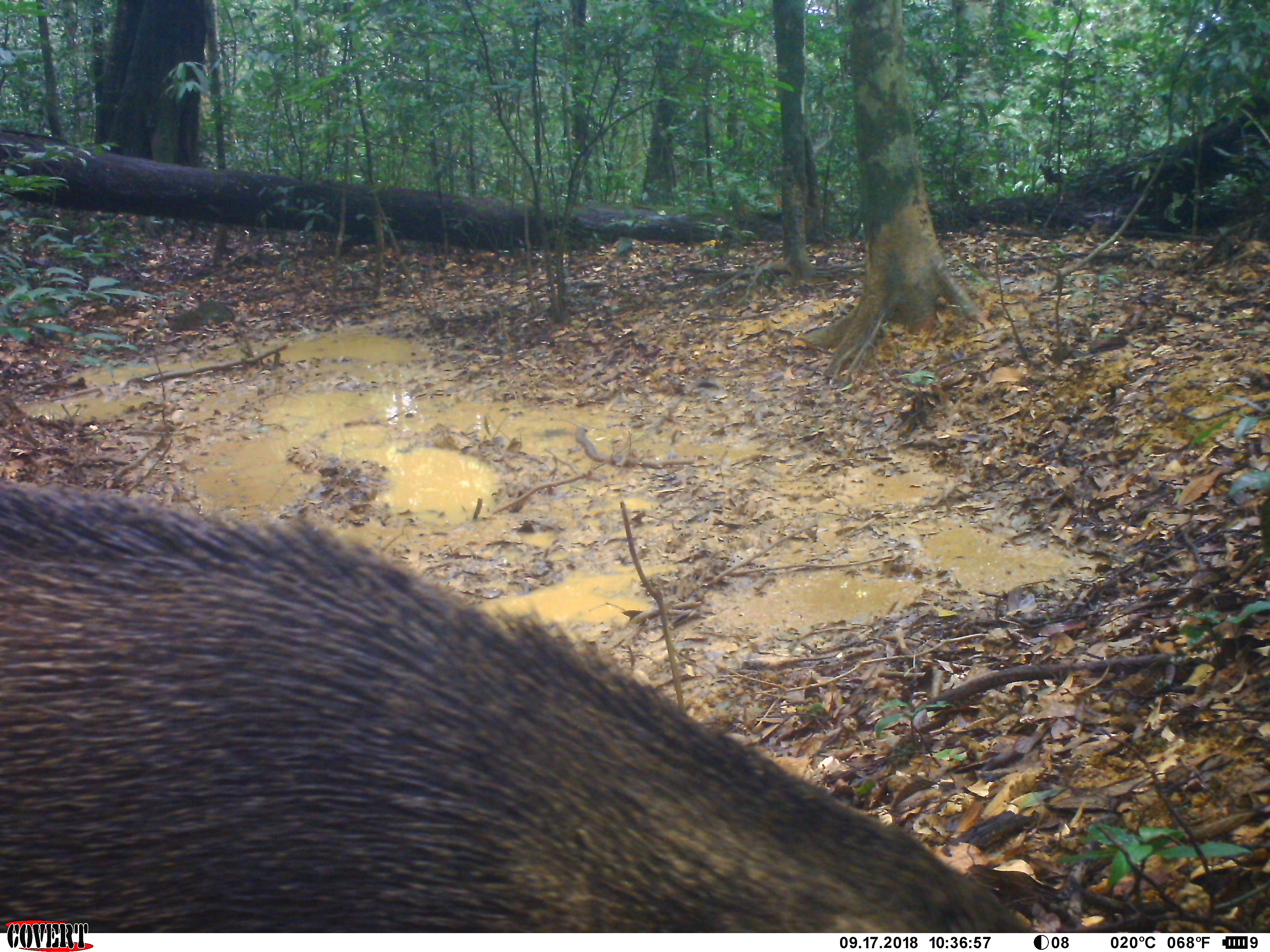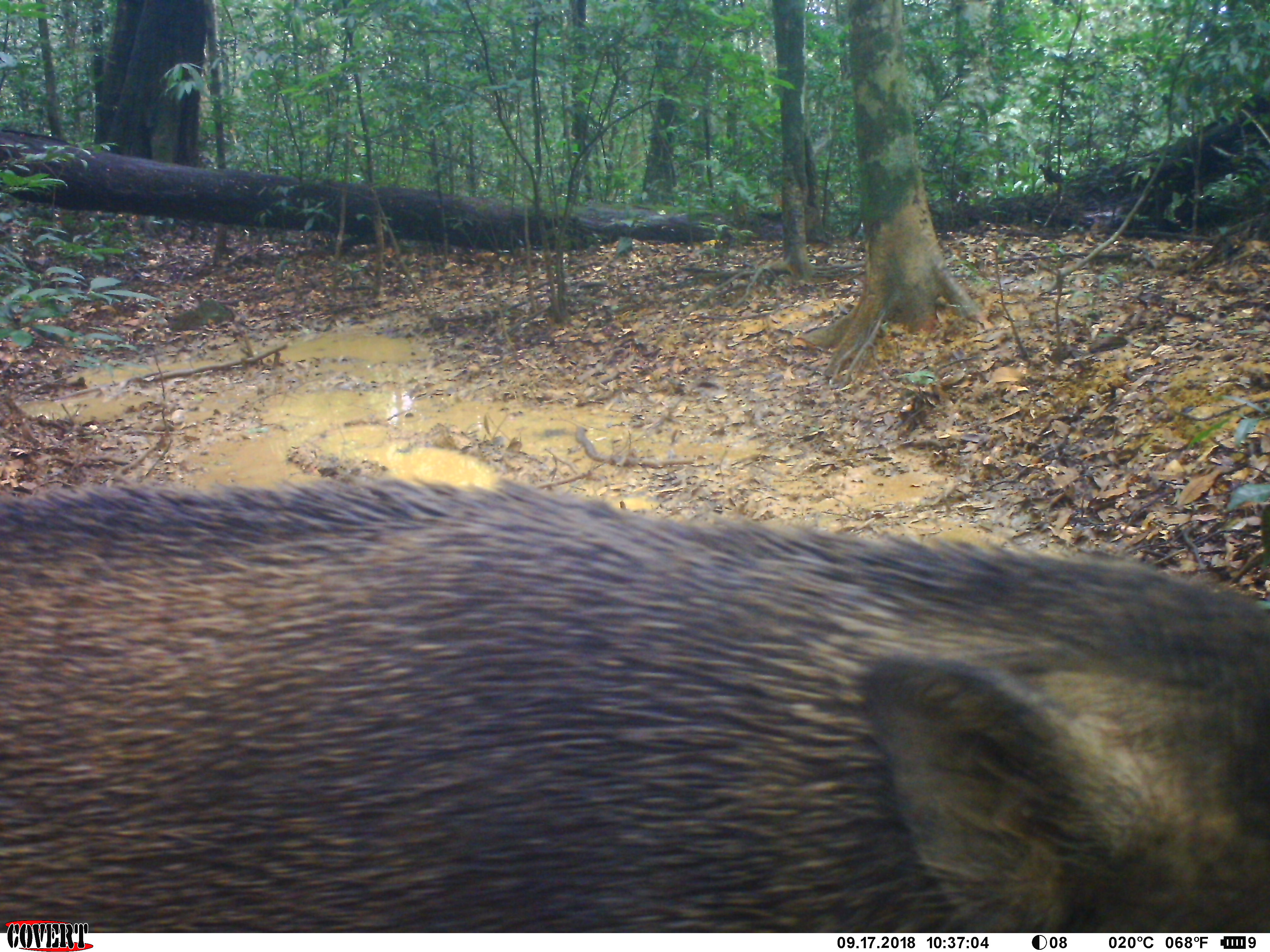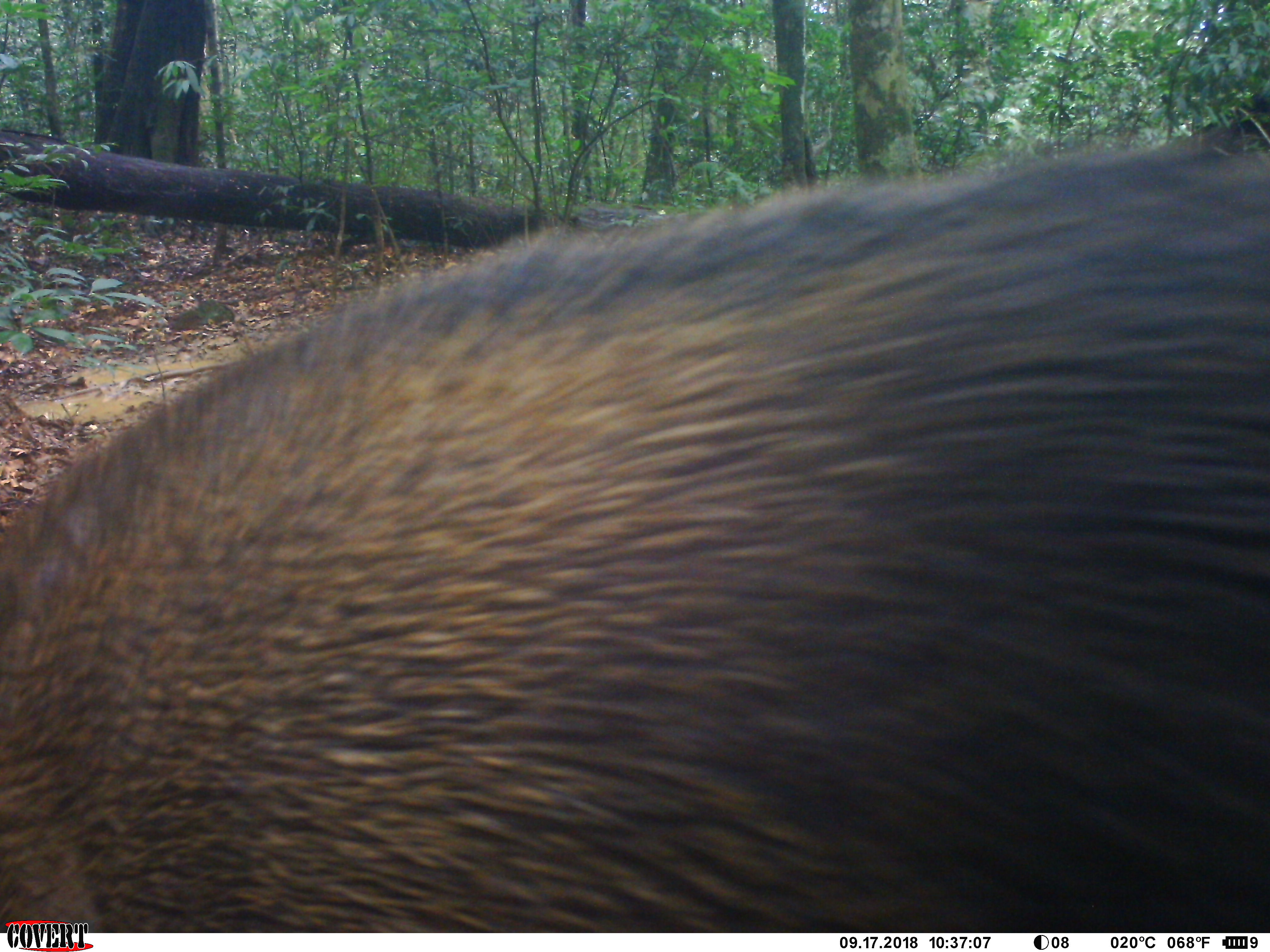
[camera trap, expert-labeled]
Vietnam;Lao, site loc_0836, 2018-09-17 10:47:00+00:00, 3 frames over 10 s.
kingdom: Animalia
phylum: Chordata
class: Mammalia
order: Artiodactyla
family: Suidae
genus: Sus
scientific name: Sus scrofa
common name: eurasian wild pig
Eurasian wild pig (Sus scrofa). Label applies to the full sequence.